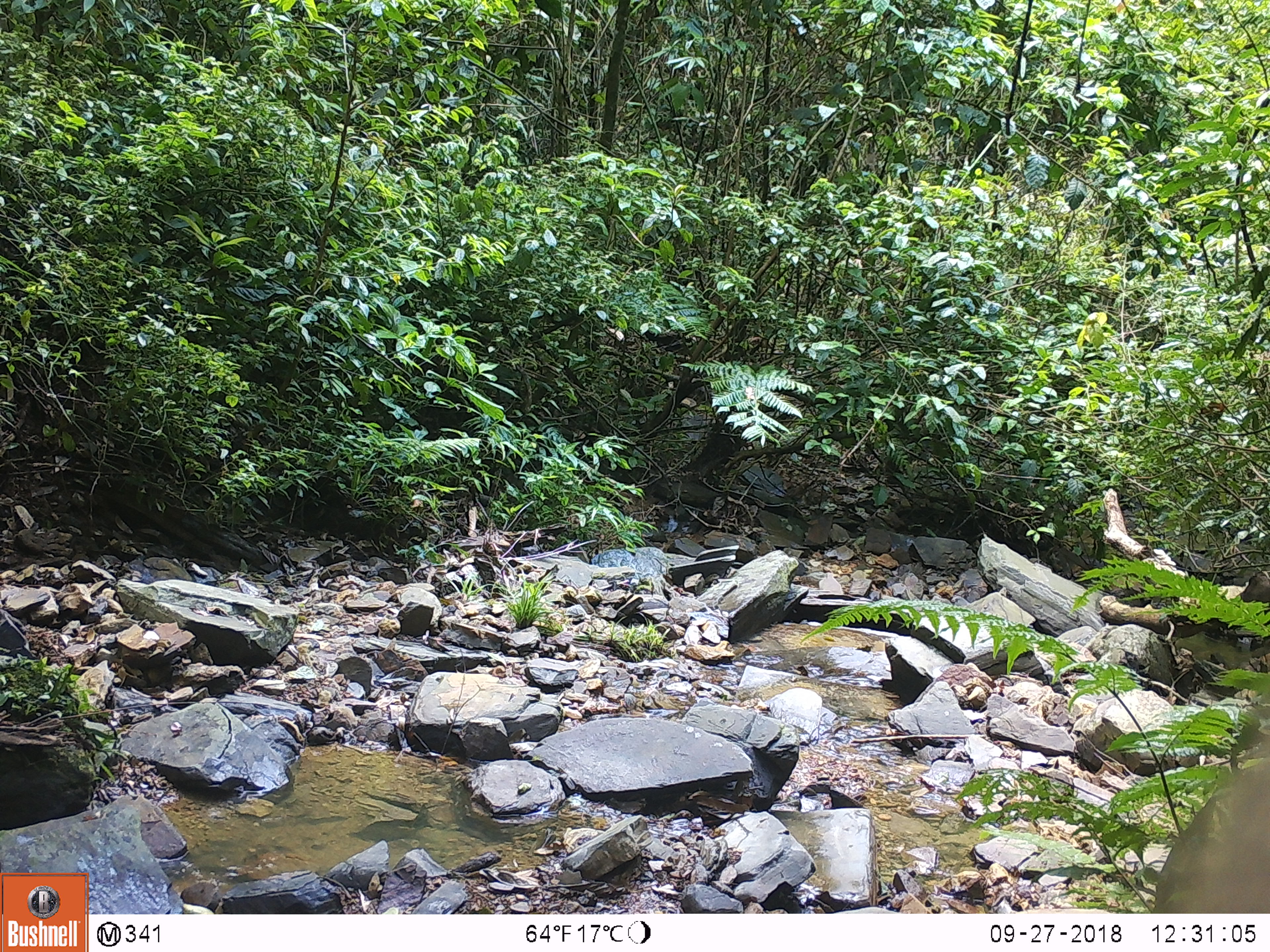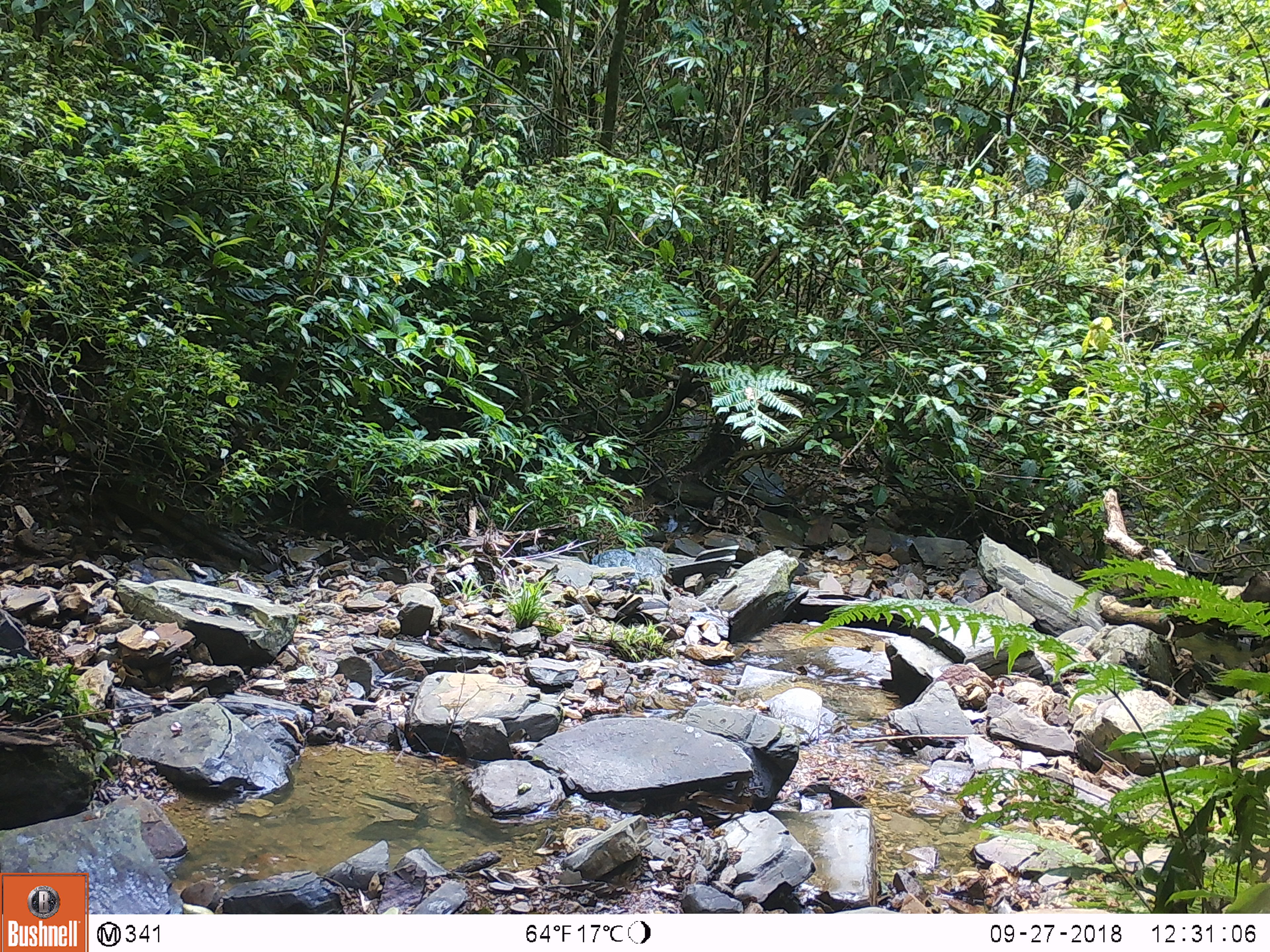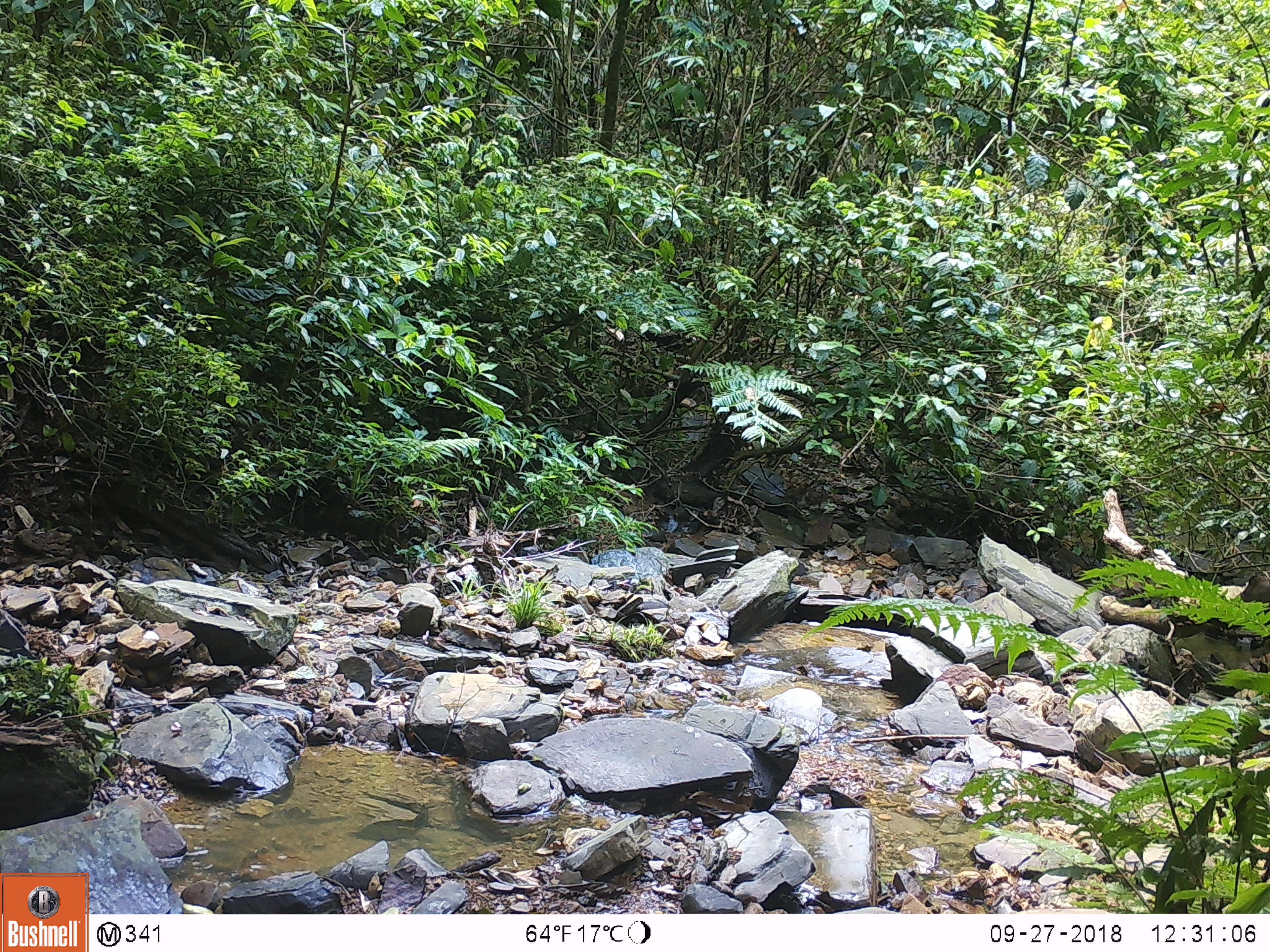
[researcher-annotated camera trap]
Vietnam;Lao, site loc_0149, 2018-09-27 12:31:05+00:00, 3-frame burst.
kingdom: Animalia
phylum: Chordata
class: Mammalia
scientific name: Mammalia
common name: mammal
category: unidentified mammal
Unidentified mammal (mammal) (Mammalia). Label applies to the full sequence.